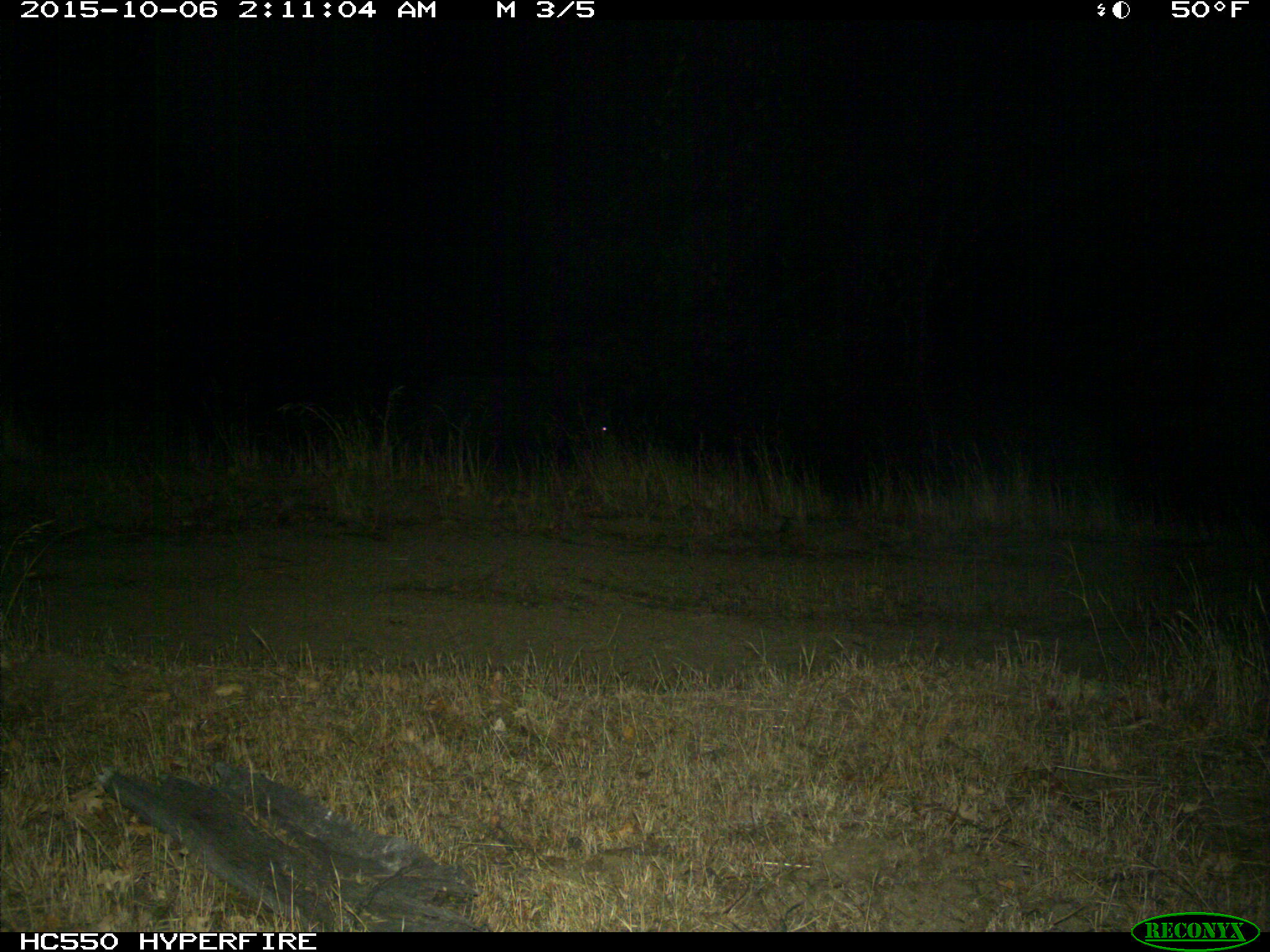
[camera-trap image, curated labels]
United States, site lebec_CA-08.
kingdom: Animalia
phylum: Chordata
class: Mammalia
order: Artiodactyla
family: Suidae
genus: Sus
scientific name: Sus scrofa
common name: wild boar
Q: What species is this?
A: Sus scrofa (wild boar).